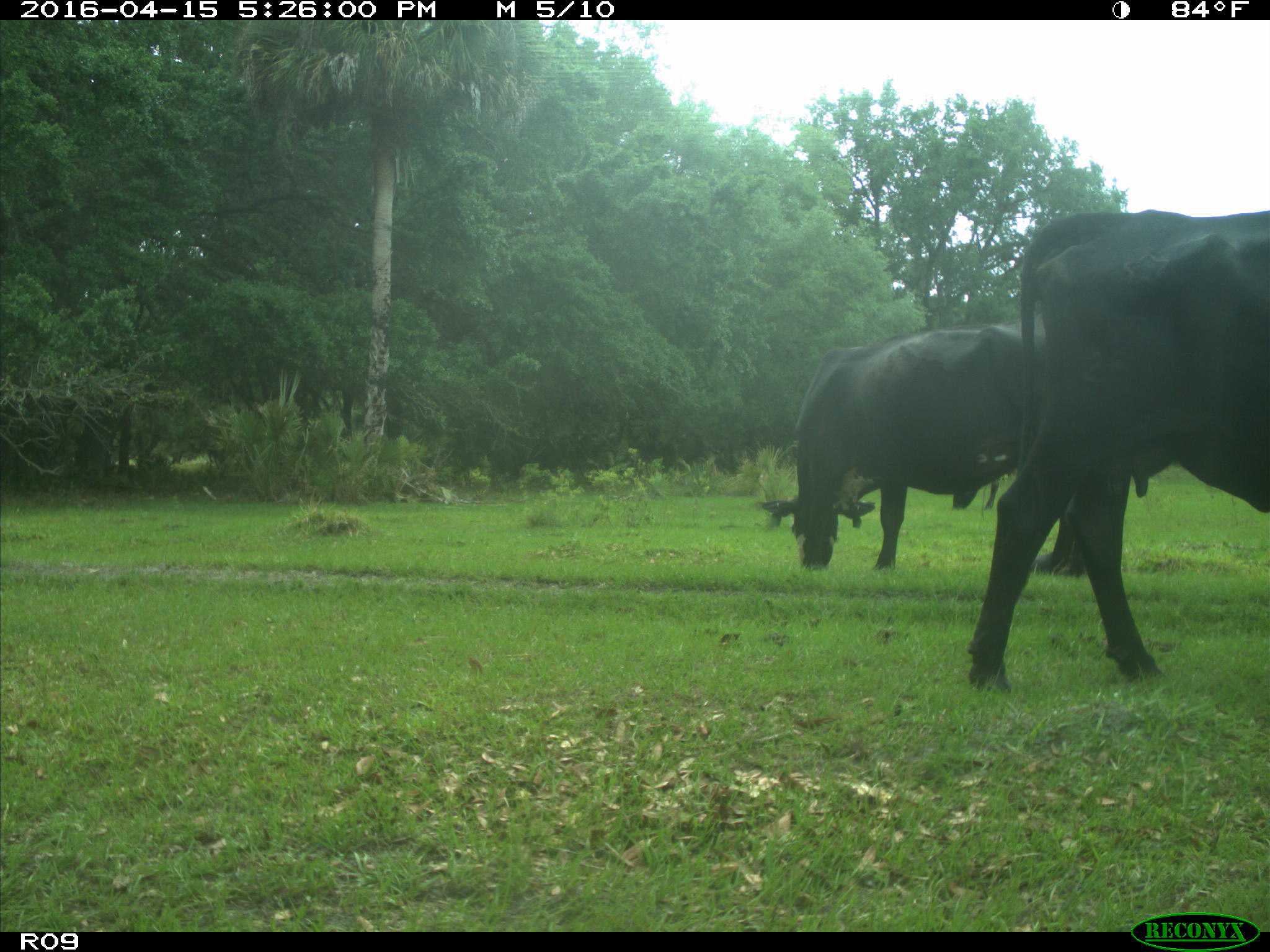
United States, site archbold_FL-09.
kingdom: Animalia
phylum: Chordata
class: Mammalia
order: Artiodactyla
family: Bovidae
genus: Bos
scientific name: Bos taurus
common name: domestic cow